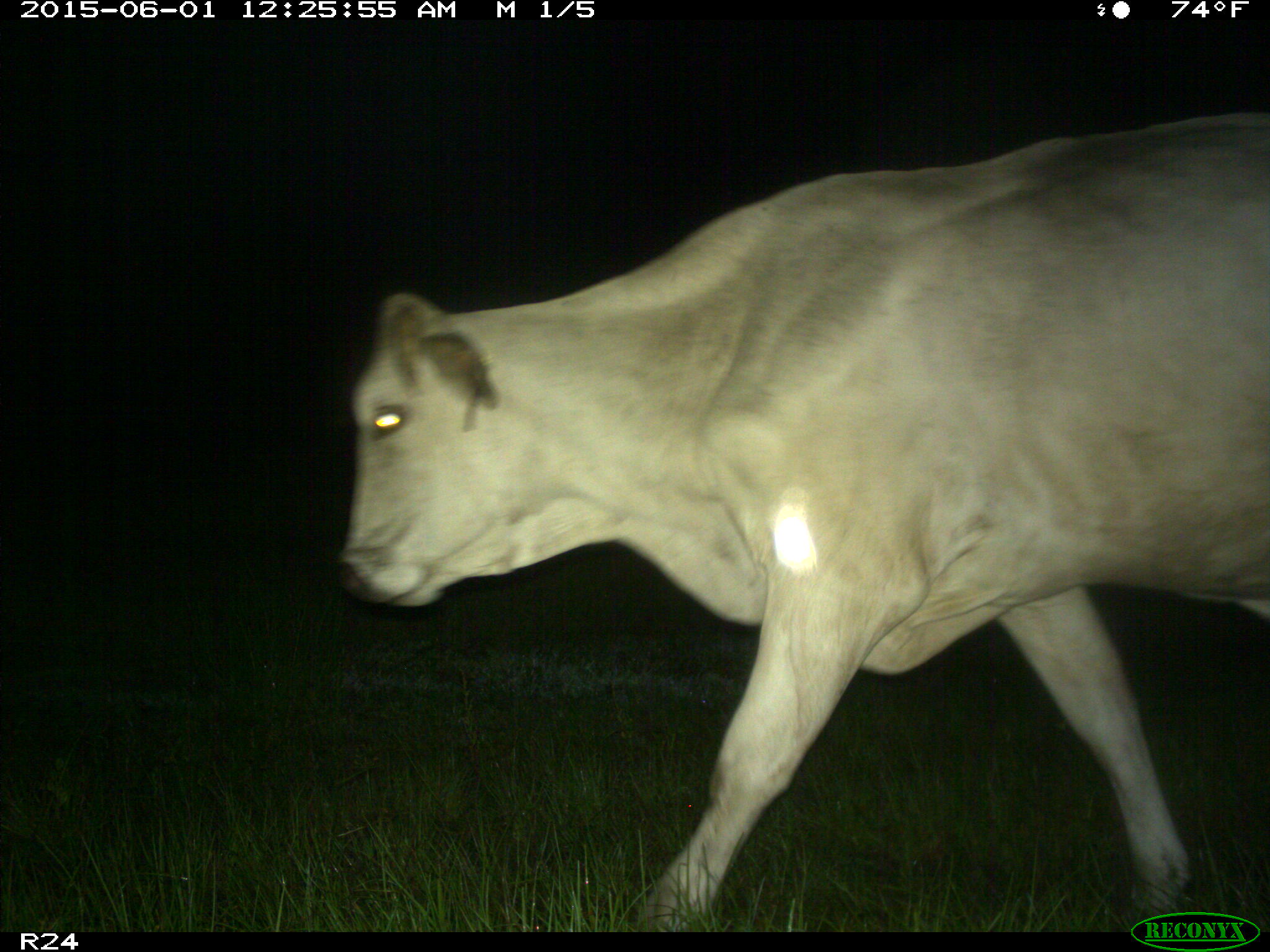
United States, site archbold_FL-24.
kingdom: Animalia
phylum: Chordata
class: Mammalia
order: Artiodactyla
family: Bovidae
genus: Bos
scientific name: Bos taurus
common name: domestic cow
Bos taurus (domestic cow).